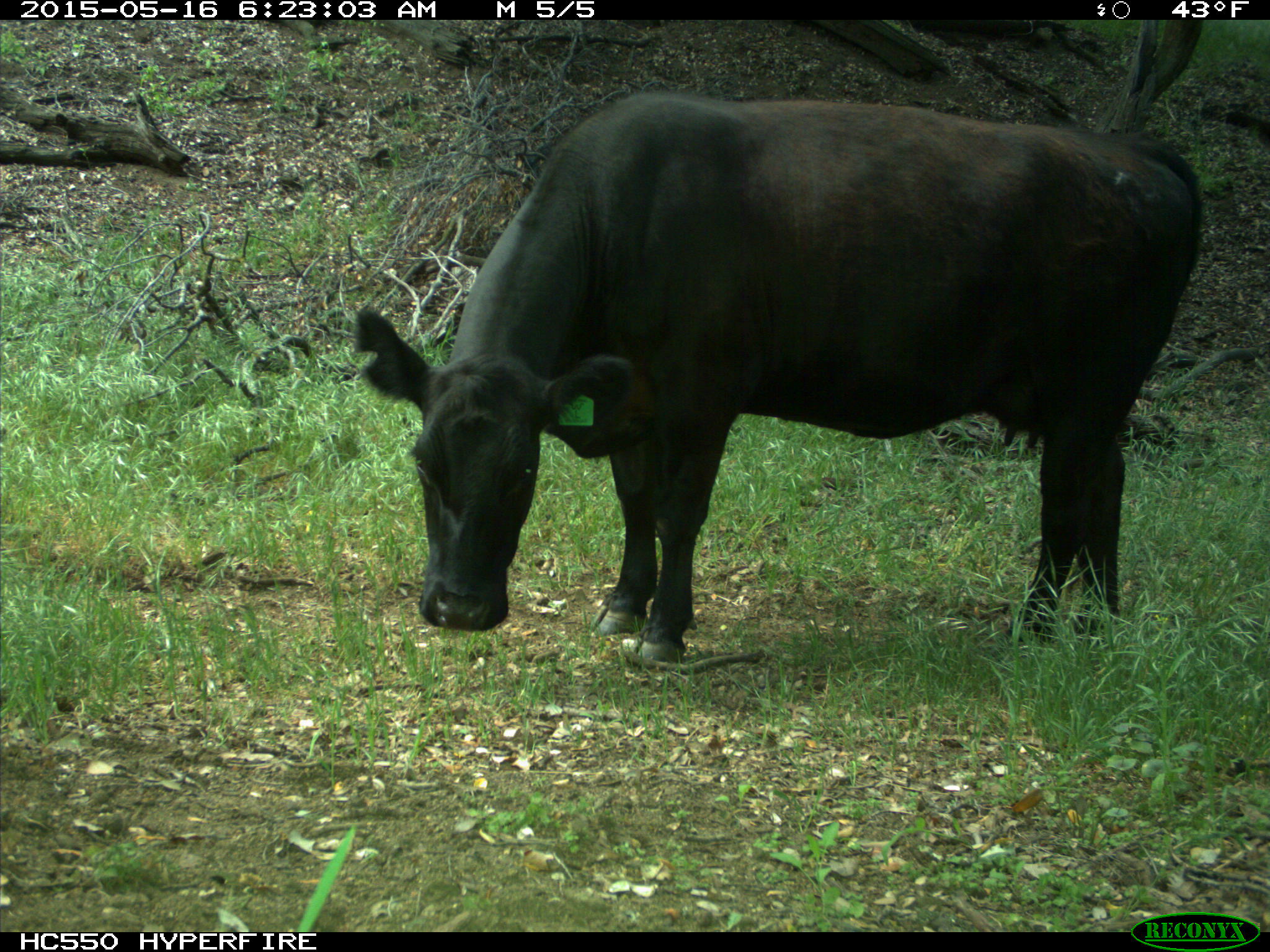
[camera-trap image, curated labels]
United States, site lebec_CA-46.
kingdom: Animalia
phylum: Chordata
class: Mammalia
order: Artiodactyla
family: Bovidae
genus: Bos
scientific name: Bos taurus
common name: domestic cow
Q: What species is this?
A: Bos taurus (domestic cow).